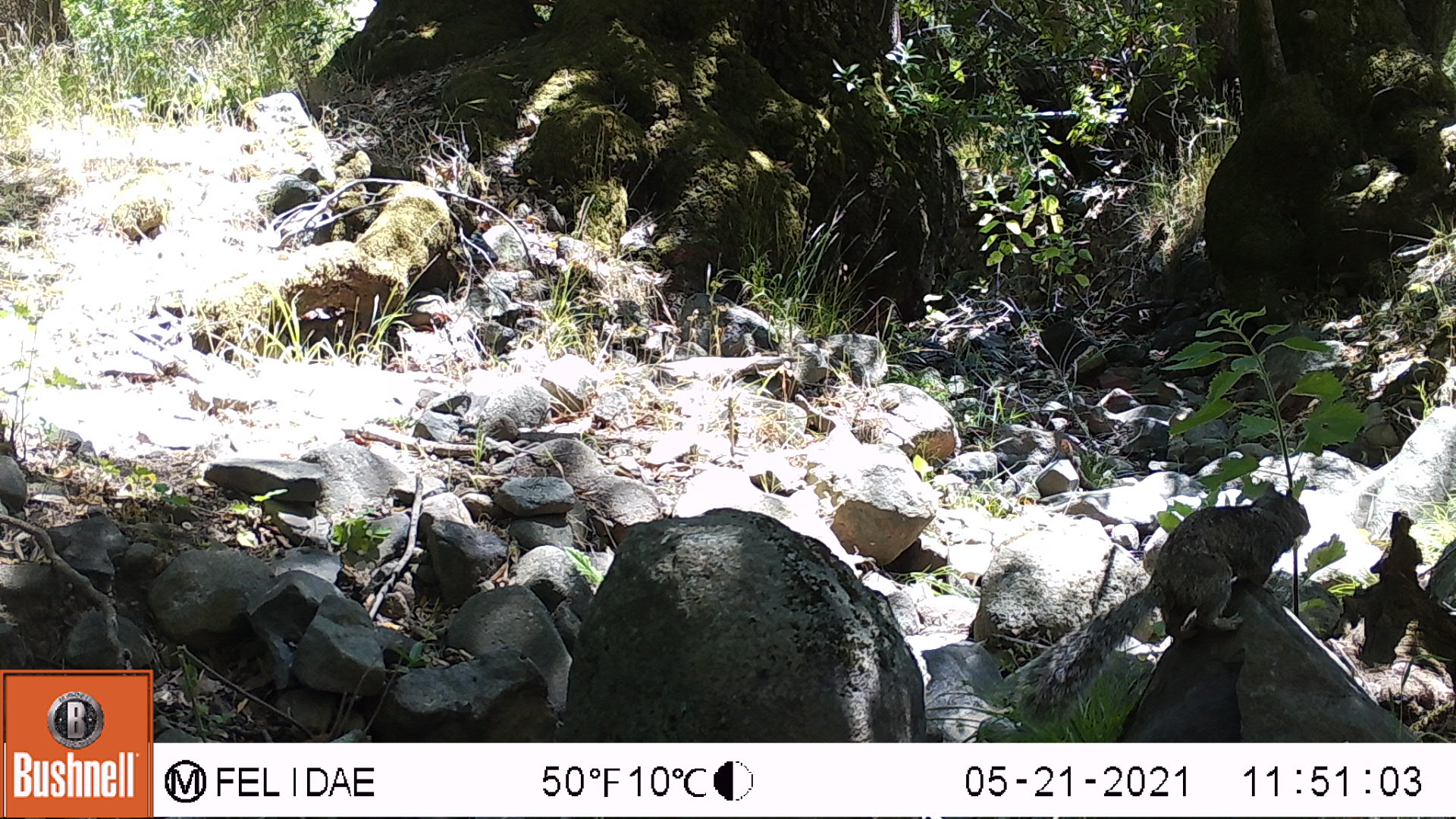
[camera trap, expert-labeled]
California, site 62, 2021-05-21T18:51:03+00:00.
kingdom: Animalia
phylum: Chordata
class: Mammalia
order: Rodentia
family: Sciuridae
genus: Sciurus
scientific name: Sciurus carolinensis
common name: eastern gray squirrel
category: eastern grey squirrel